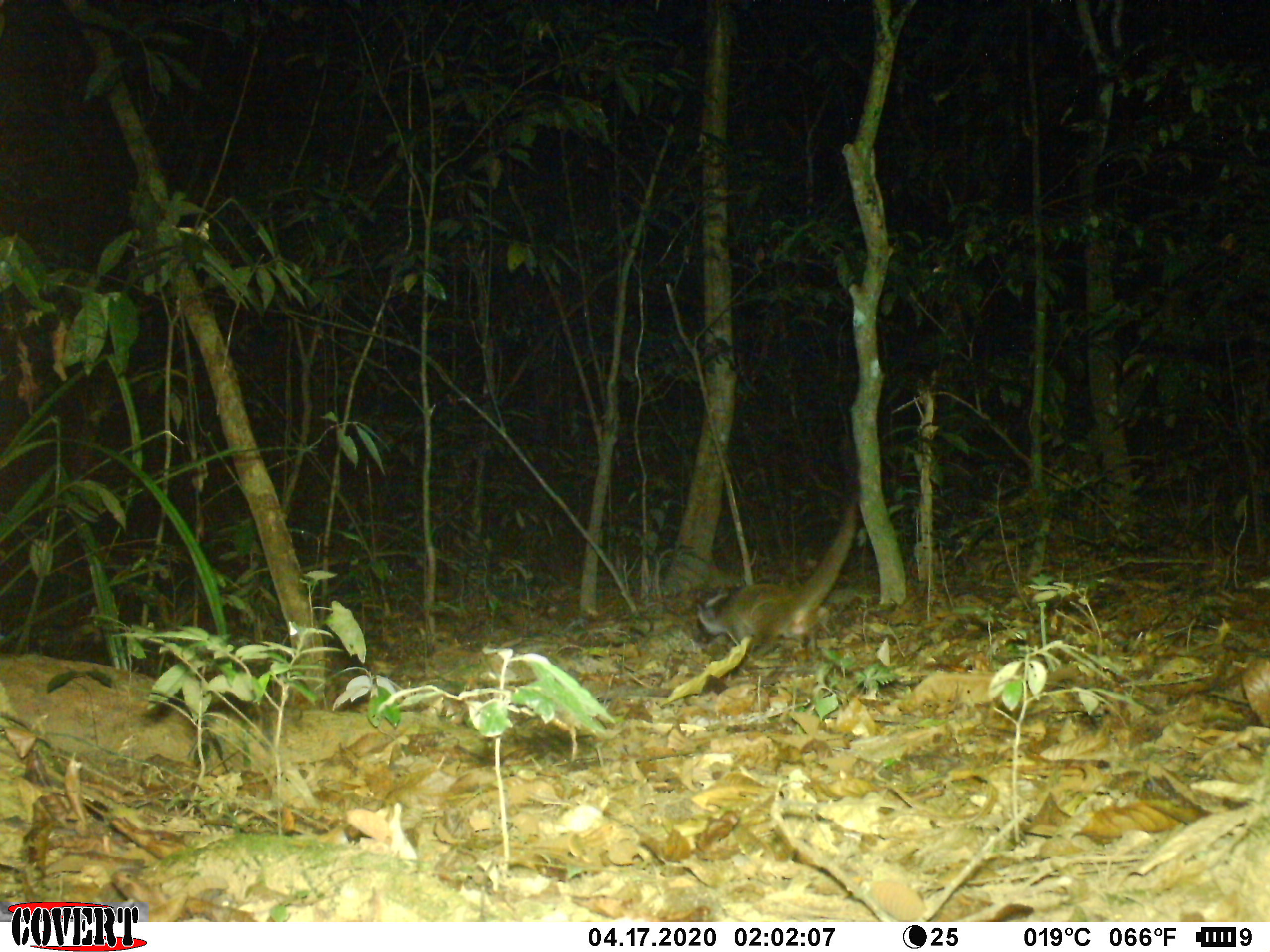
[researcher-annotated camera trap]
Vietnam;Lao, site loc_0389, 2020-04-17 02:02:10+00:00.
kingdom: Animalia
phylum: Chordata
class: Mammalia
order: Carnivora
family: Viverridae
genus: Paguma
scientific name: Paguma larvata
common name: masked palm civet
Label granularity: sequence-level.